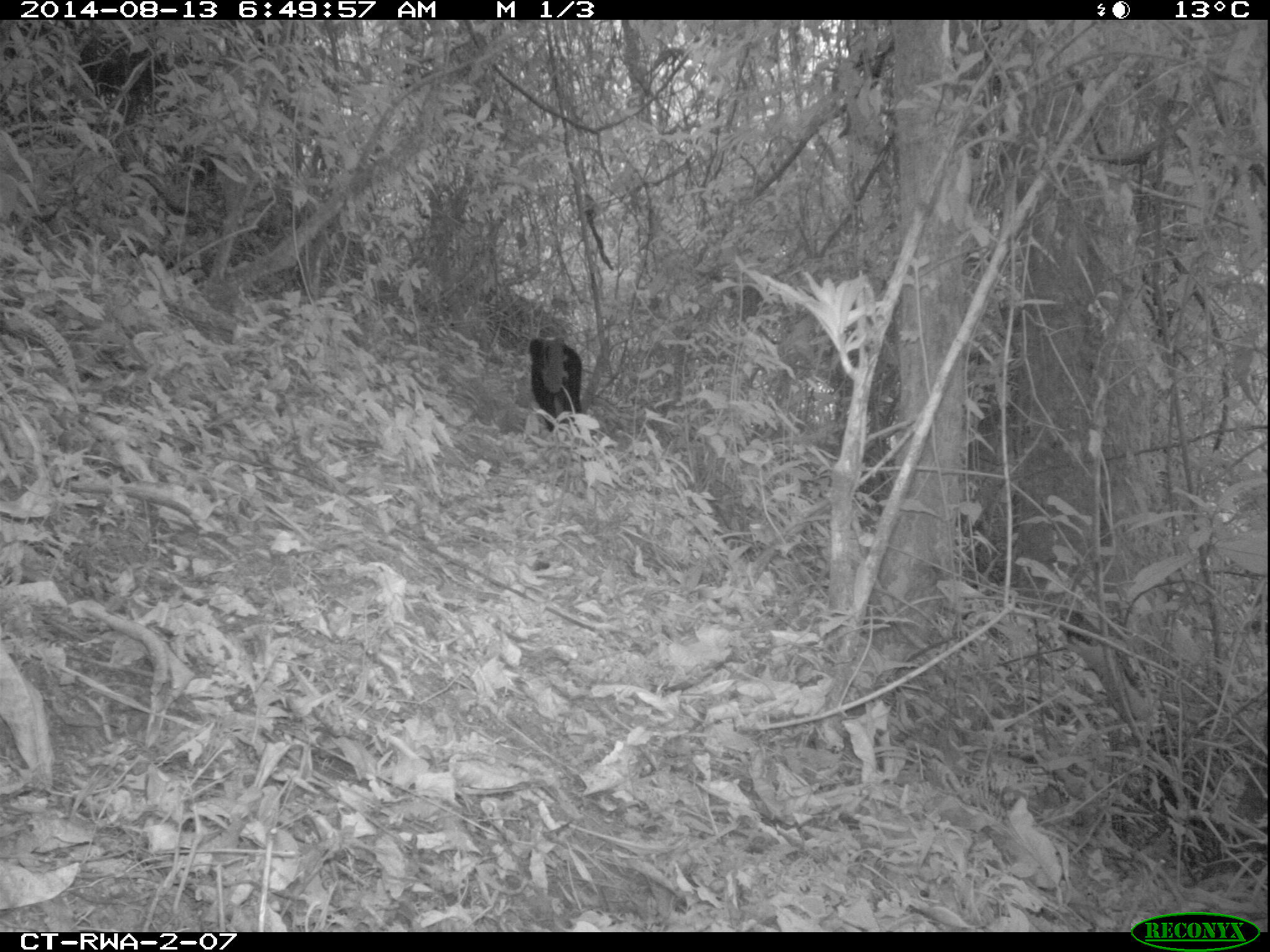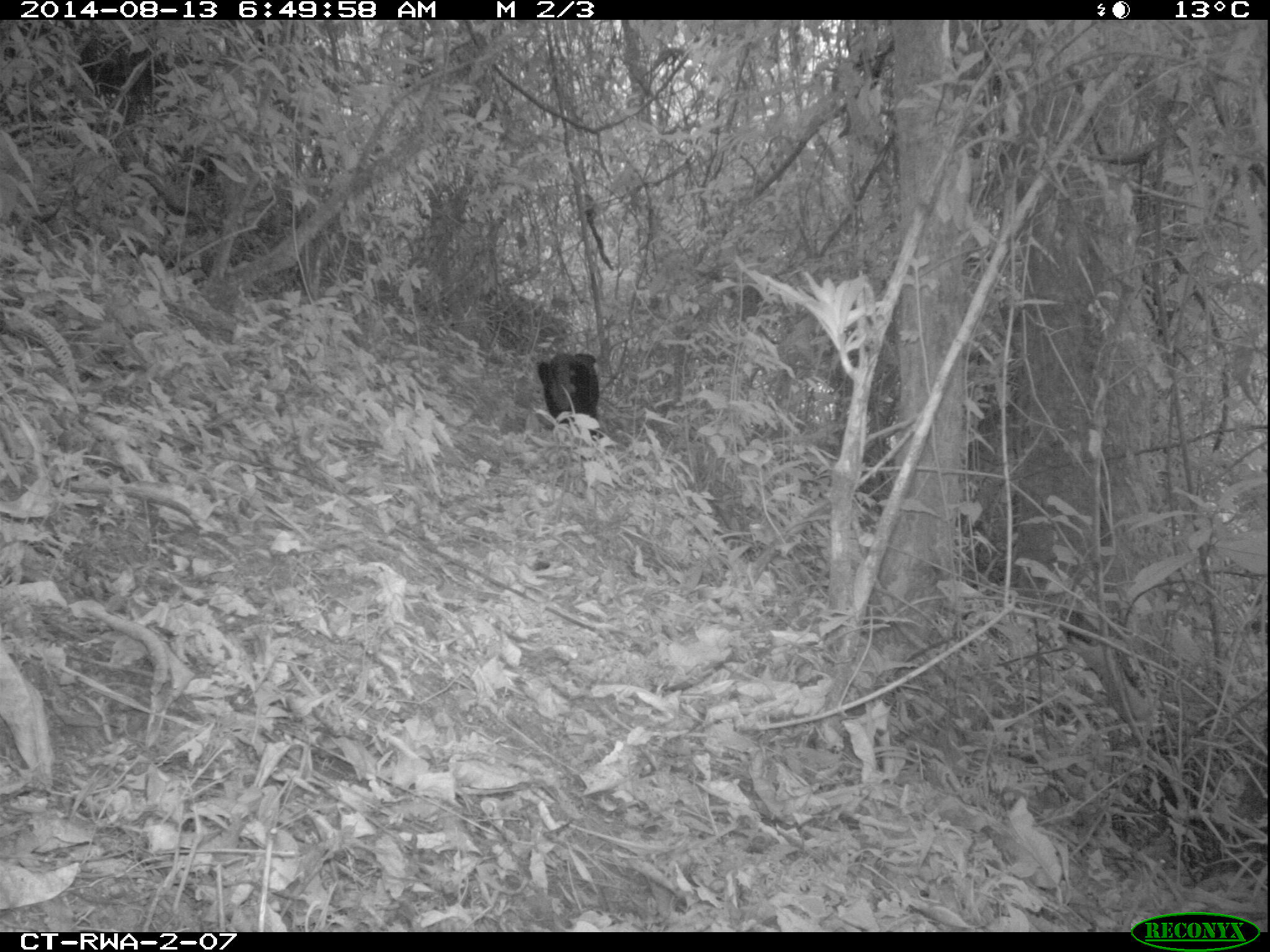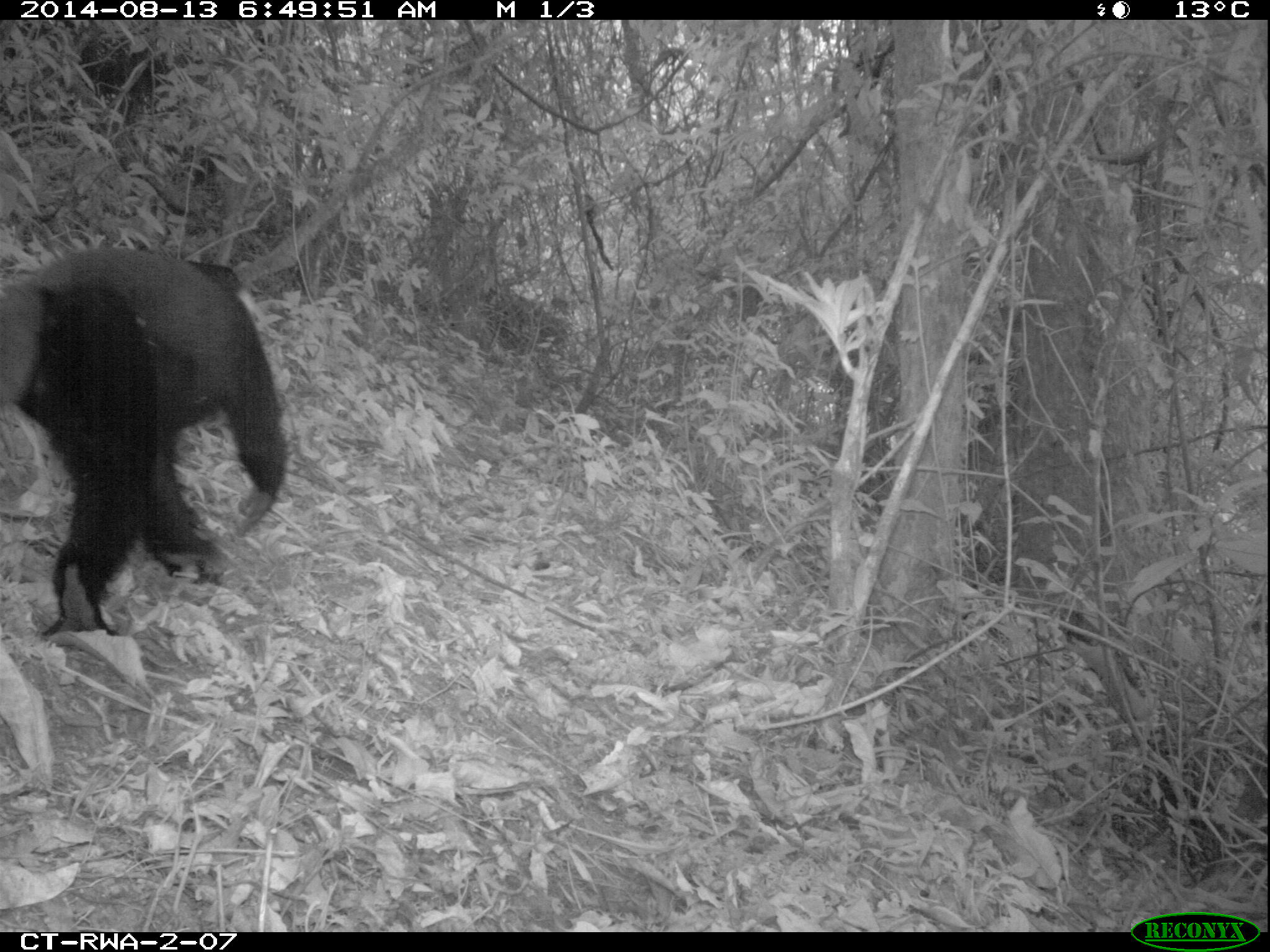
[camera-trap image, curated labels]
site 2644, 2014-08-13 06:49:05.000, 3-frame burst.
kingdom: Animalia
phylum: Chordata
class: Mammalia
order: Primates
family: Cercopithecidae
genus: Allochrocebus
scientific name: Allochrocebus lhoesti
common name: l'hoest's monkey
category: cercopithecus lhoesti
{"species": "cercopithecus lhoesti (l'hoest's monkey) (Allochrocebus lhoesti)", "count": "1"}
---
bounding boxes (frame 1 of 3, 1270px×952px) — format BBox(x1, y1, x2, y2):
cercopithecus lhoesti: BBox(528, 335, 581, 431)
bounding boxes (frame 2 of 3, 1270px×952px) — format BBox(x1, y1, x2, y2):
cercopithecus lhoesti: BBox(538, 352, 598, 442)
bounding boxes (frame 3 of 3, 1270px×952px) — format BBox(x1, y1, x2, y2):
cercopithecus lhoesti: BBox(0, 238, 287, 632)